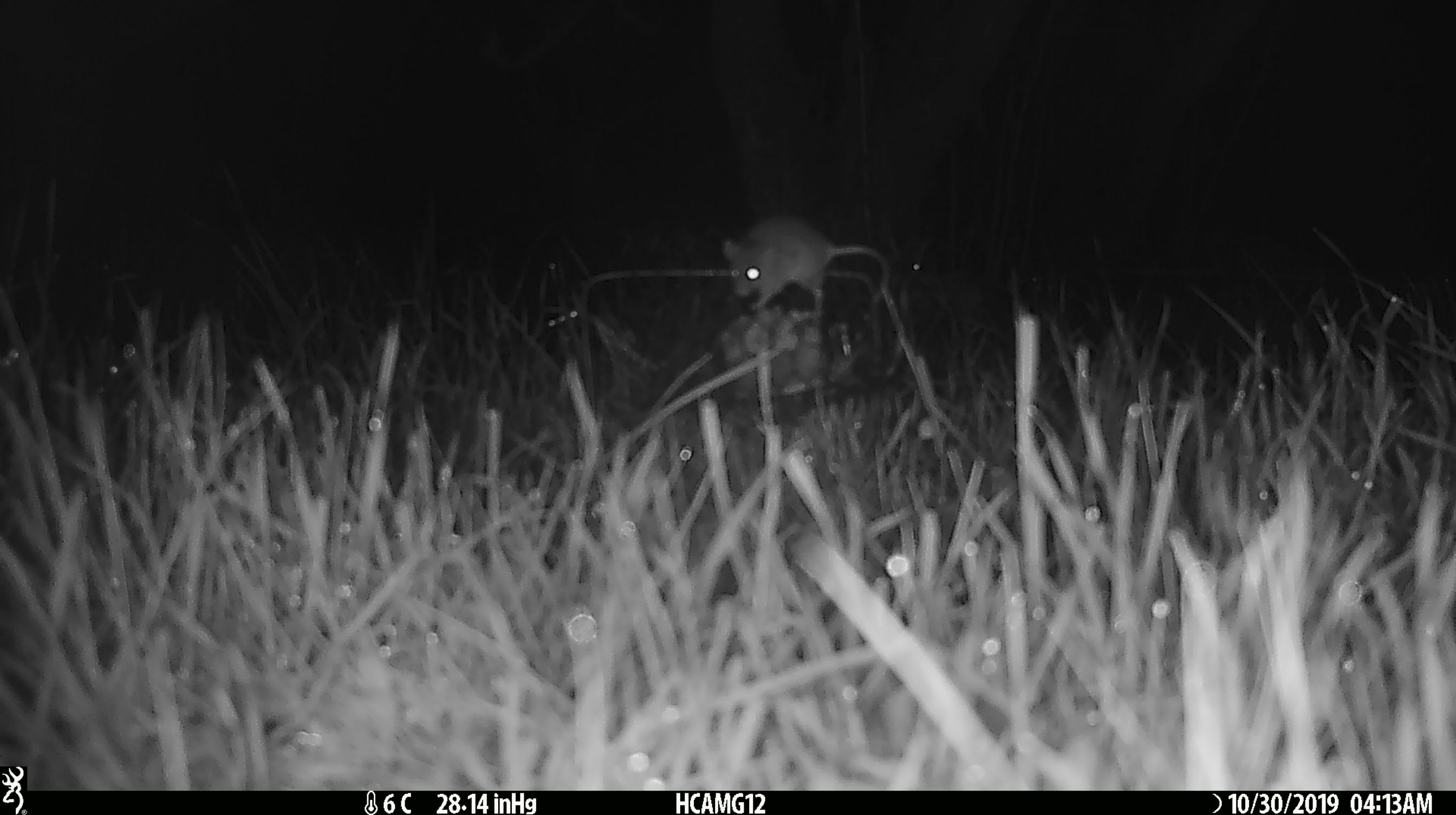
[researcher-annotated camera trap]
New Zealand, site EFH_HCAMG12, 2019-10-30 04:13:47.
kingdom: Animalia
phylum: Chordata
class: Mammalia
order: Rodentia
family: Muridae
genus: Mus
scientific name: Mus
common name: mouse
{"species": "mouse (Mus)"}